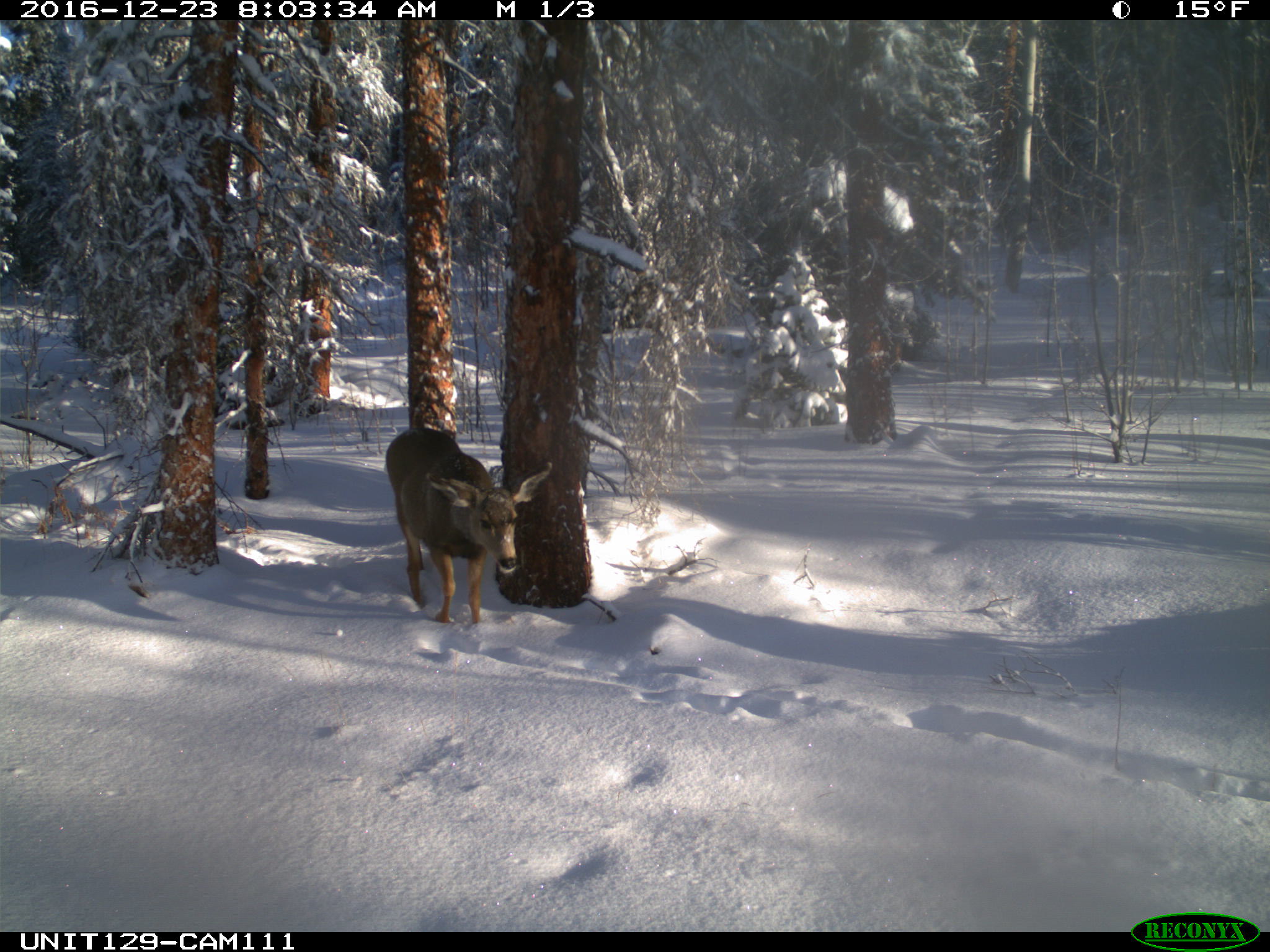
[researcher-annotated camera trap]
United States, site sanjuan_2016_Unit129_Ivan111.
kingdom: Animalia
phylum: Chordata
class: Mammalia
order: Artiodactyla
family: Cervidae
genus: Odocoileus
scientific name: Odocoileus hemionus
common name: mule deer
Odocoileus hemionus (mule deer).